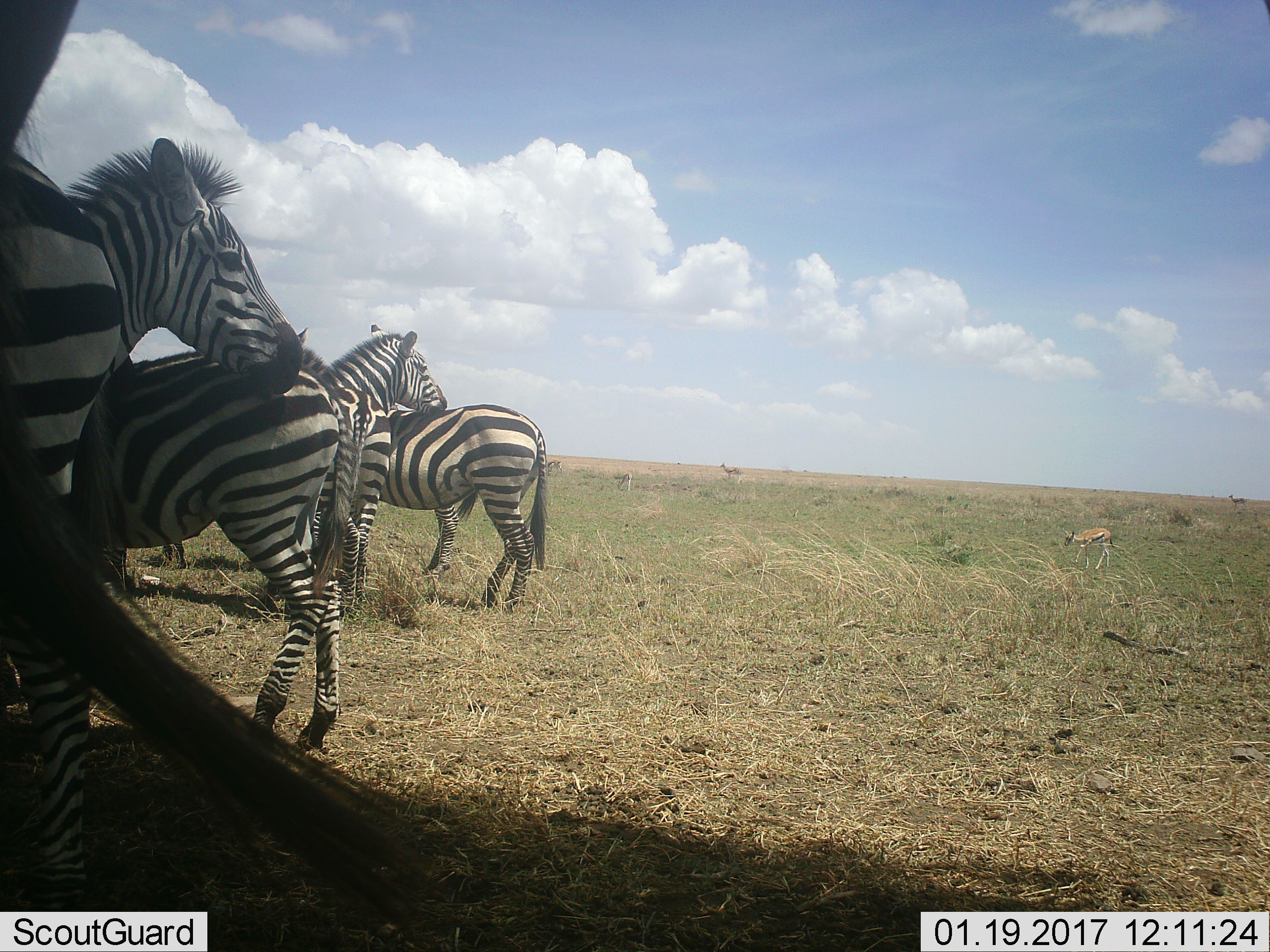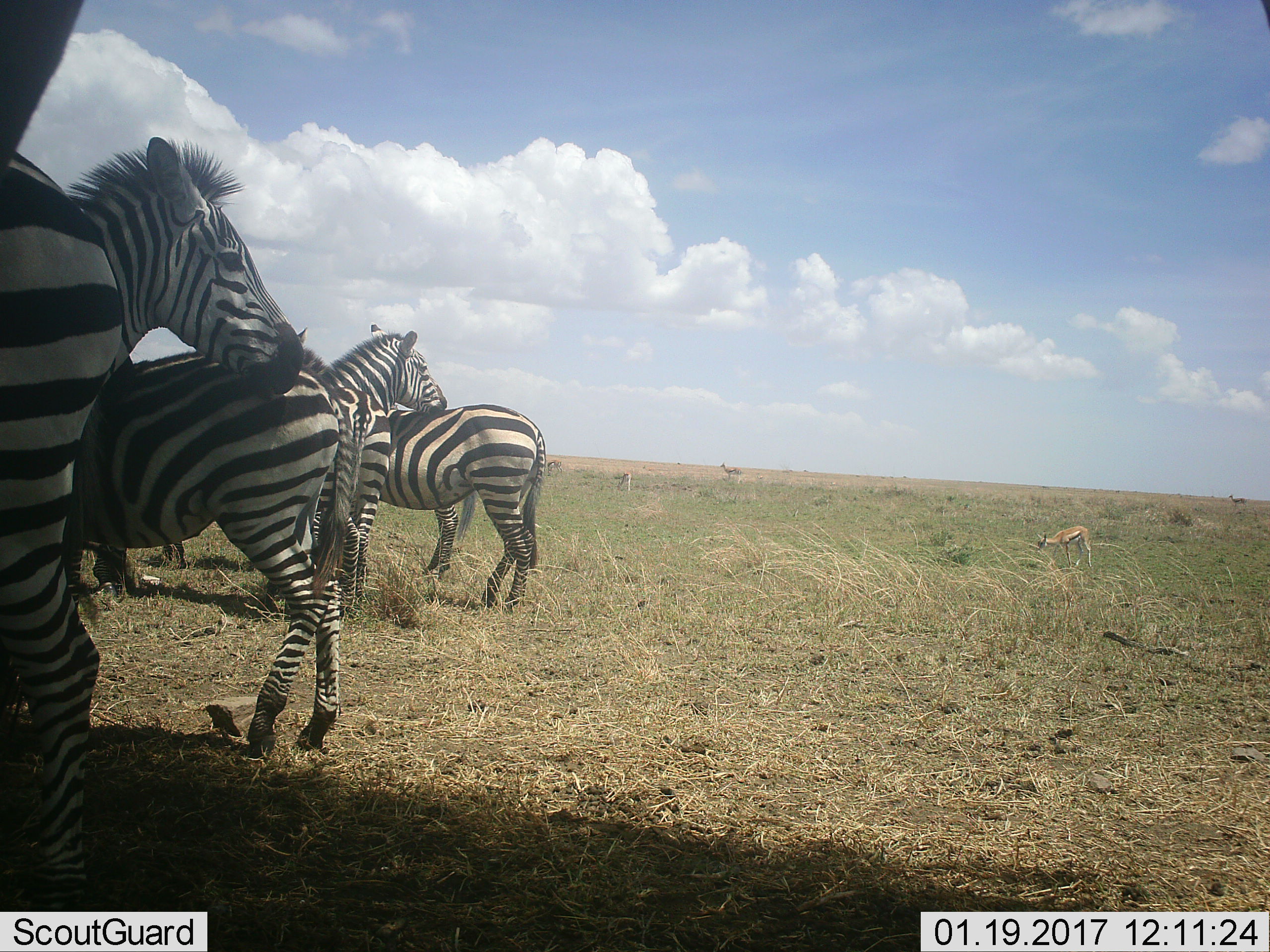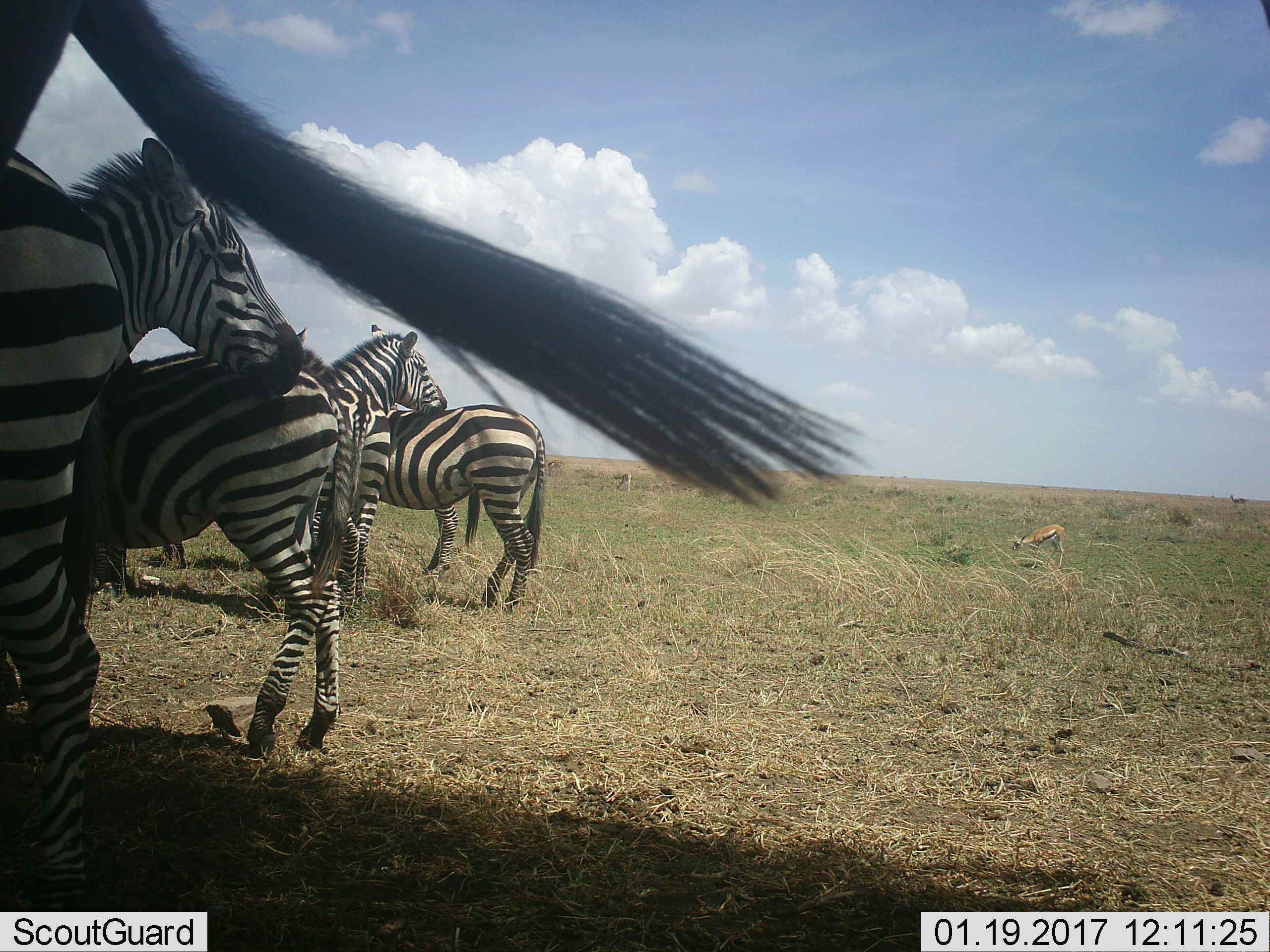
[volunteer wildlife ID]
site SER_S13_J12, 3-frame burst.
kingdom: Animalia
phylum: Chordata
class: Mammalia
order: Artiodactyla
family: Bovidae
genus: Eudorcas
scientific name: Eudorcas thomsonii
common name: thomson's gazelle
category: gazellethomsons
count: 5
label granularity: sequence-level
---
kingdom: Animalia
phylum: Chordata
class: Mammalia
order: Perissodactyla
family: Equidae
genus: Equus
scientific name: Equus quagga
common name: plains zebra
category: zebraplains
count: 5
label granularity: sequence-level